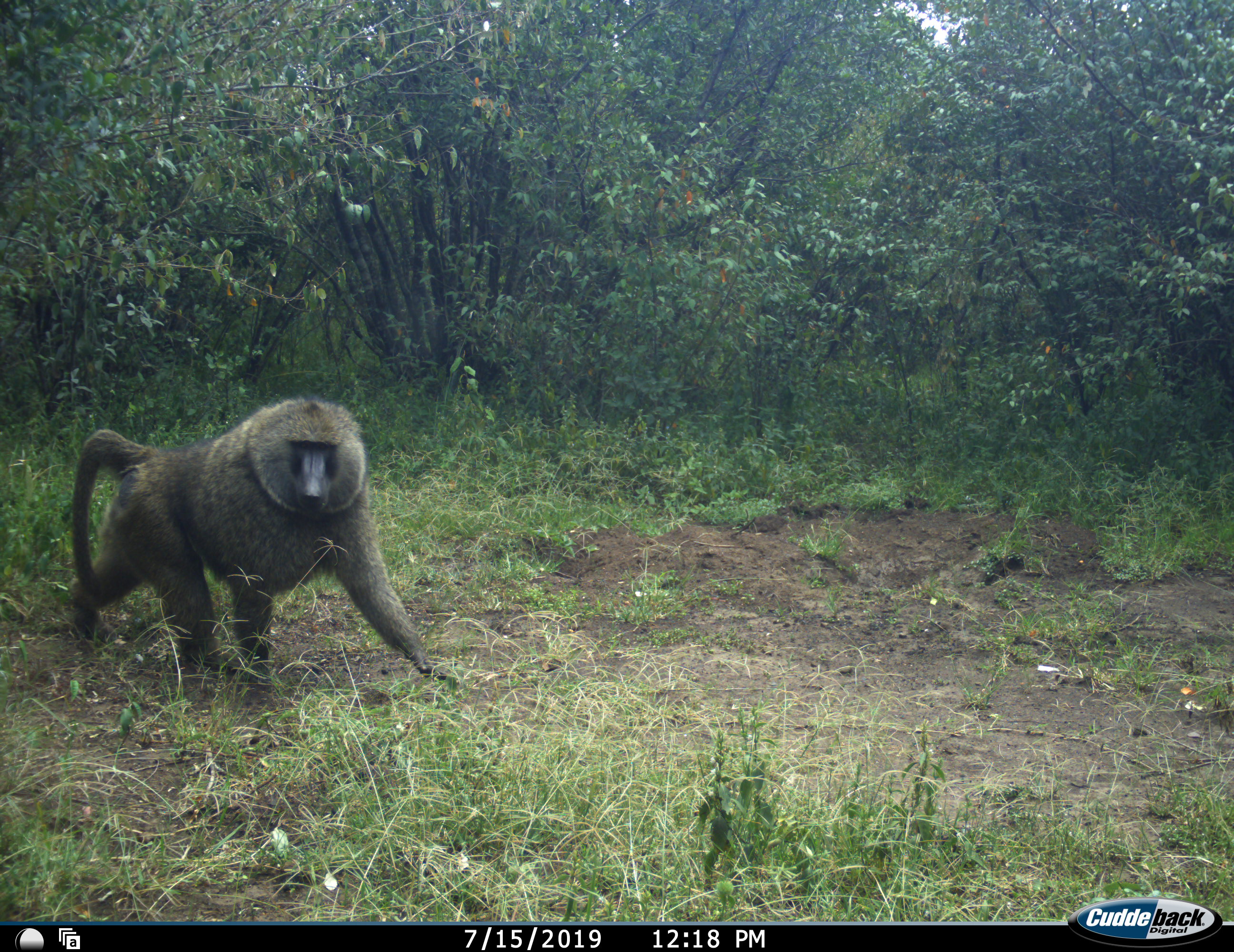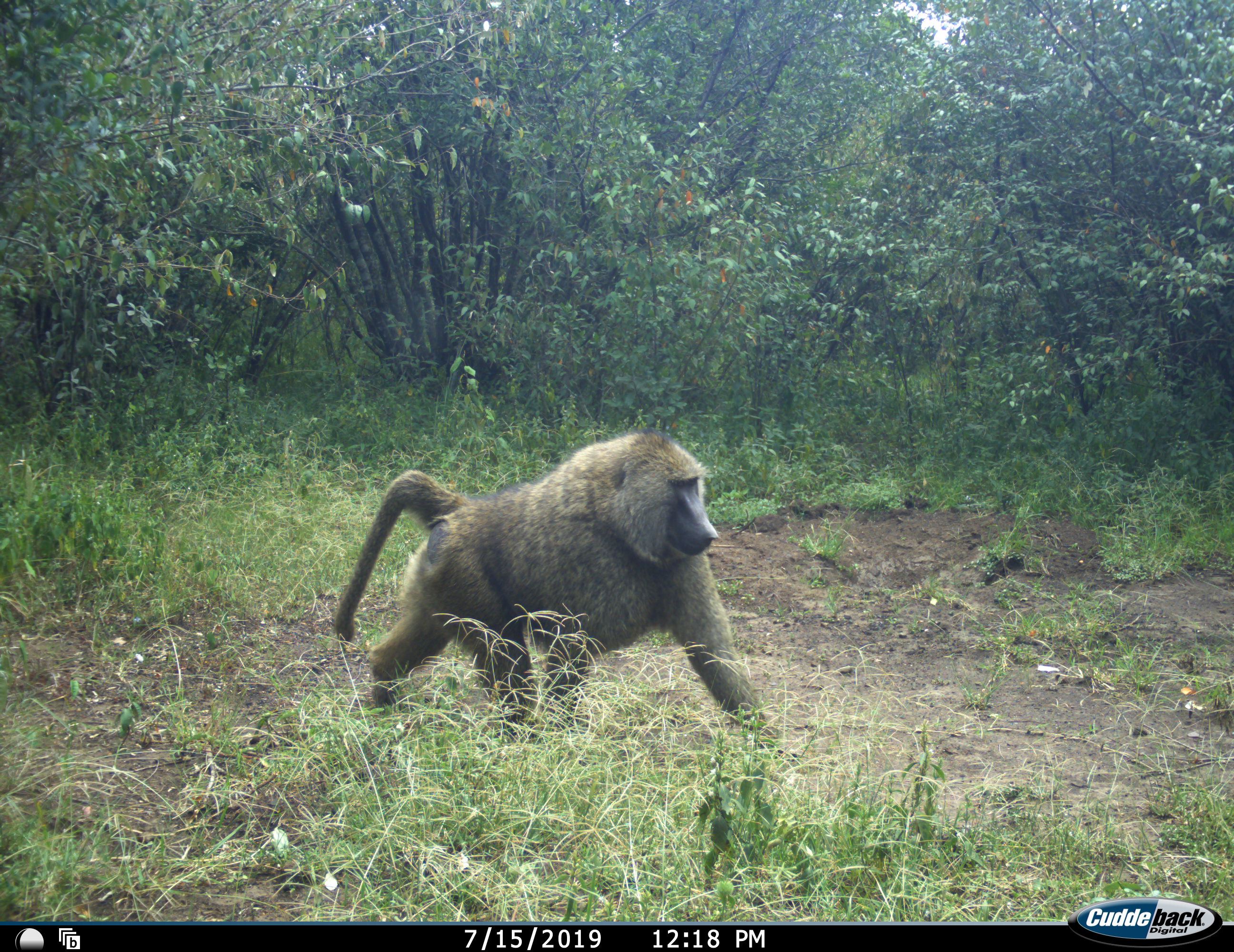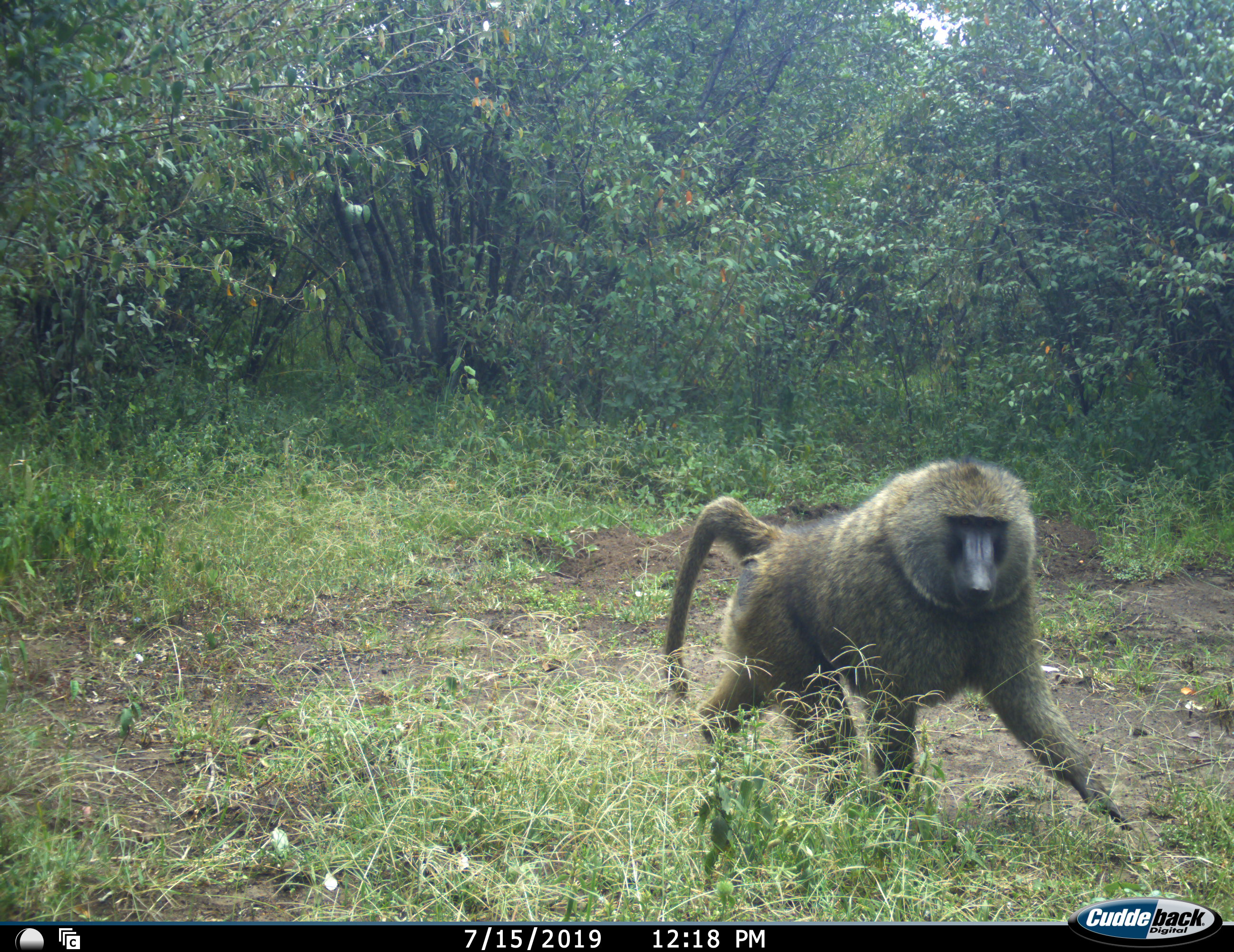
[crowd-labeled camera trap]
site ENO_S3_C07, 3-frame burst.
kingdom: Animalia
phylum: Chordata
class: Mammalia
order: Primates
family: Cercopithecidae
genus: Papio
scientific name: Papio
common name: baboon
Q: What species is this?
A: Baboon (Papio).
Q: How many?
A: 1.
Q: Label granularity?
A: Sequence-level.